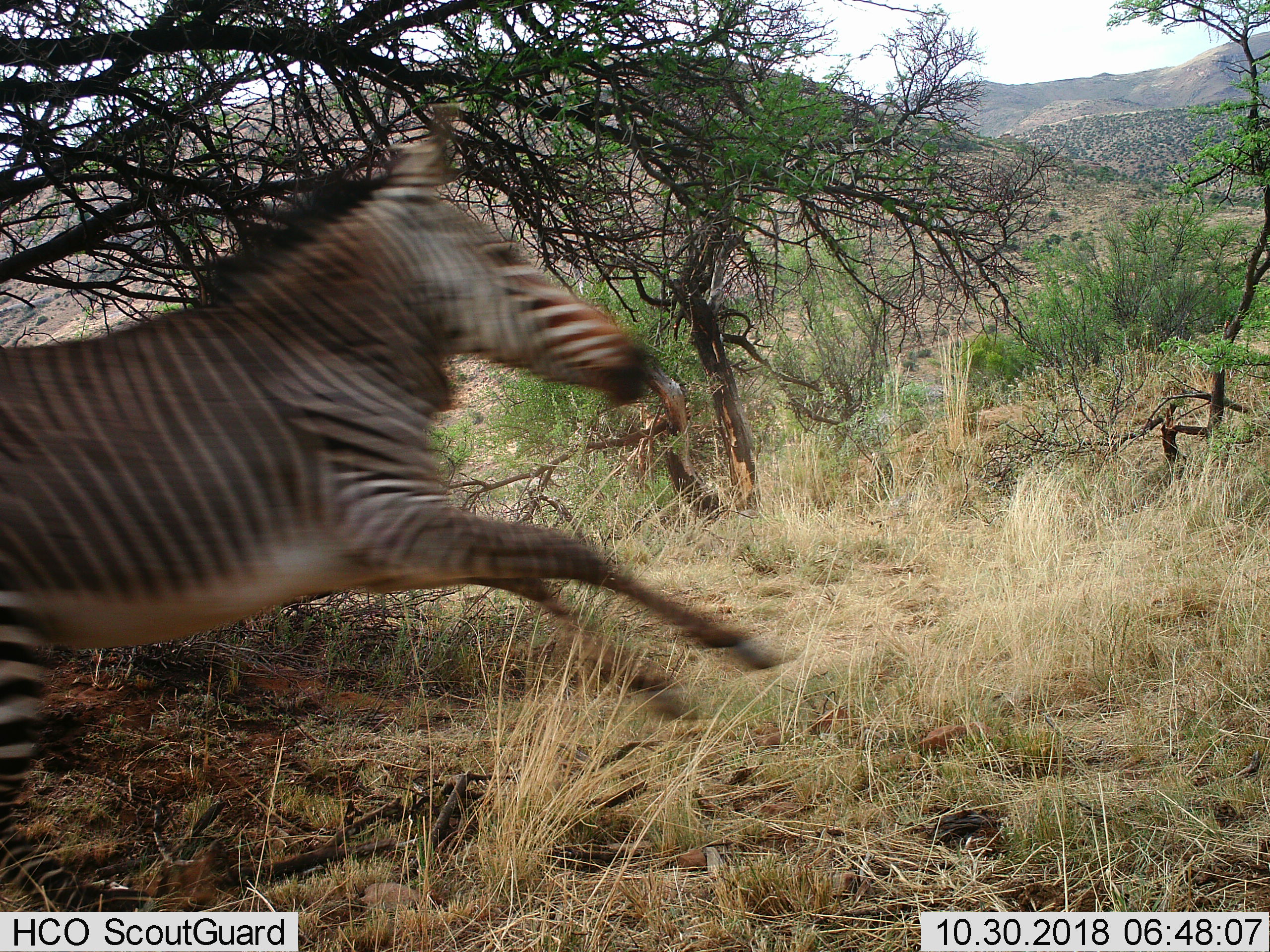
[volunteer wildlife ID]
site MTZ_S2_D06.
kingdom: Animalia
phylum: Chordata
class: Mammalia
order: Perissodactyla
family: Equidae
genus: Equus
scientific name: Equus zebra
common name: mountain zebra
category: zebramountain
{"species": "zebramountain (mountain zebra) (Equus zebra)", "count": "1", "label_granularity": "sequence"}